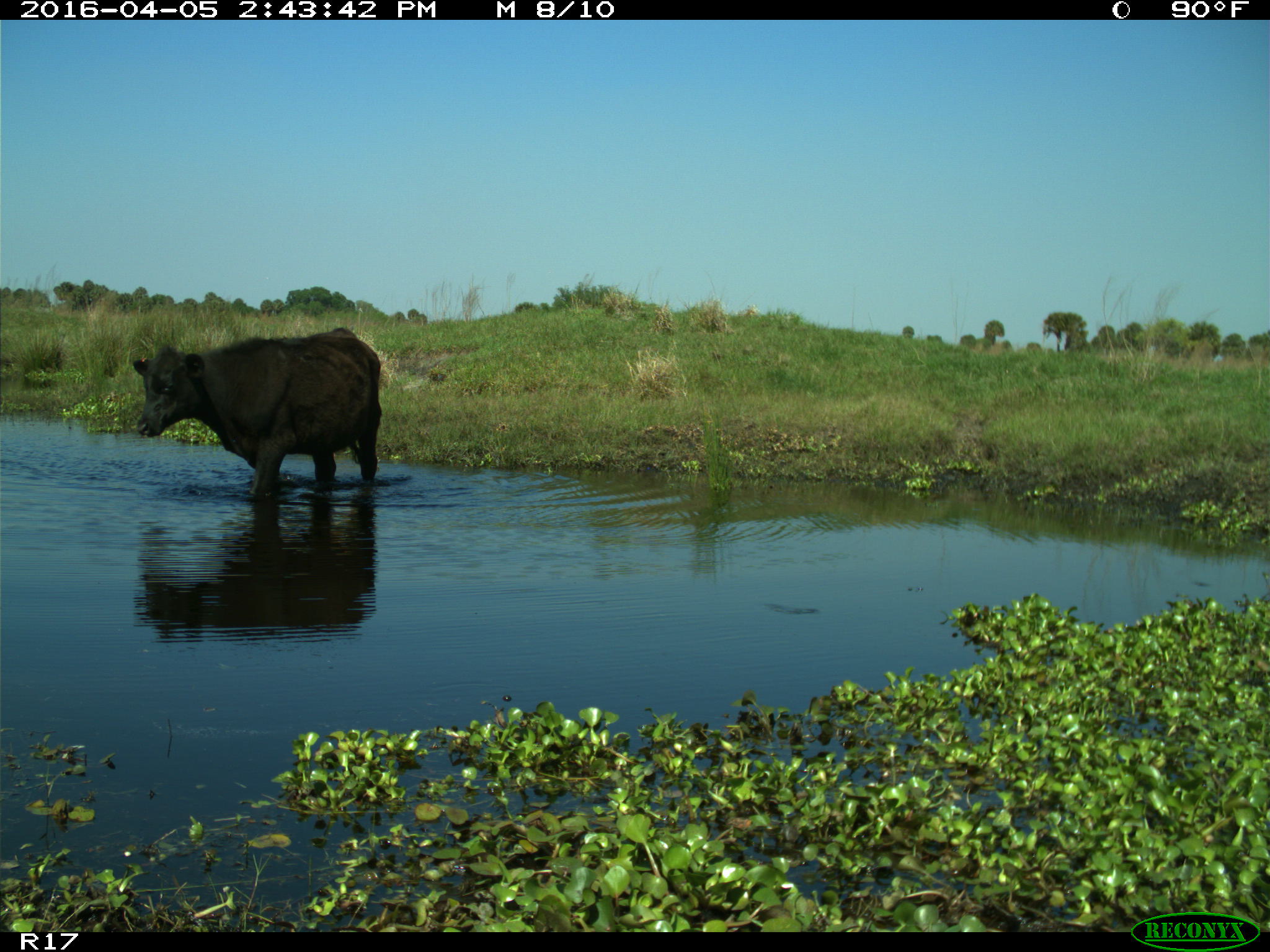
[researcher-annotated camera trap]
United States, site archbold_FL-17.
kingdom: Animalia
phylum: Chordata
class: Mammalia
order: Artiodactyla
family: Bovidae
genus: Bos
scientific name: Bos taurus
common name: domestic cow